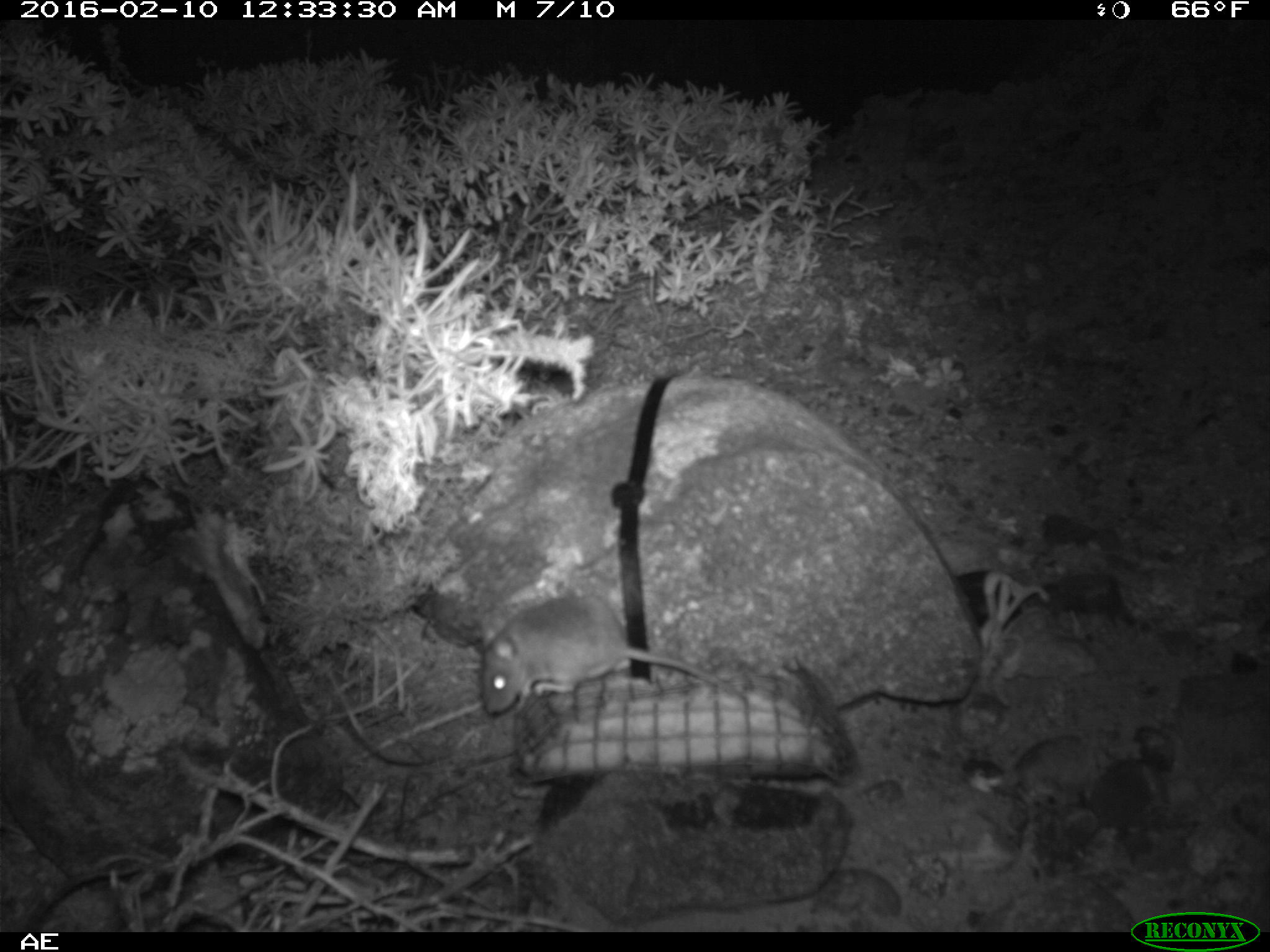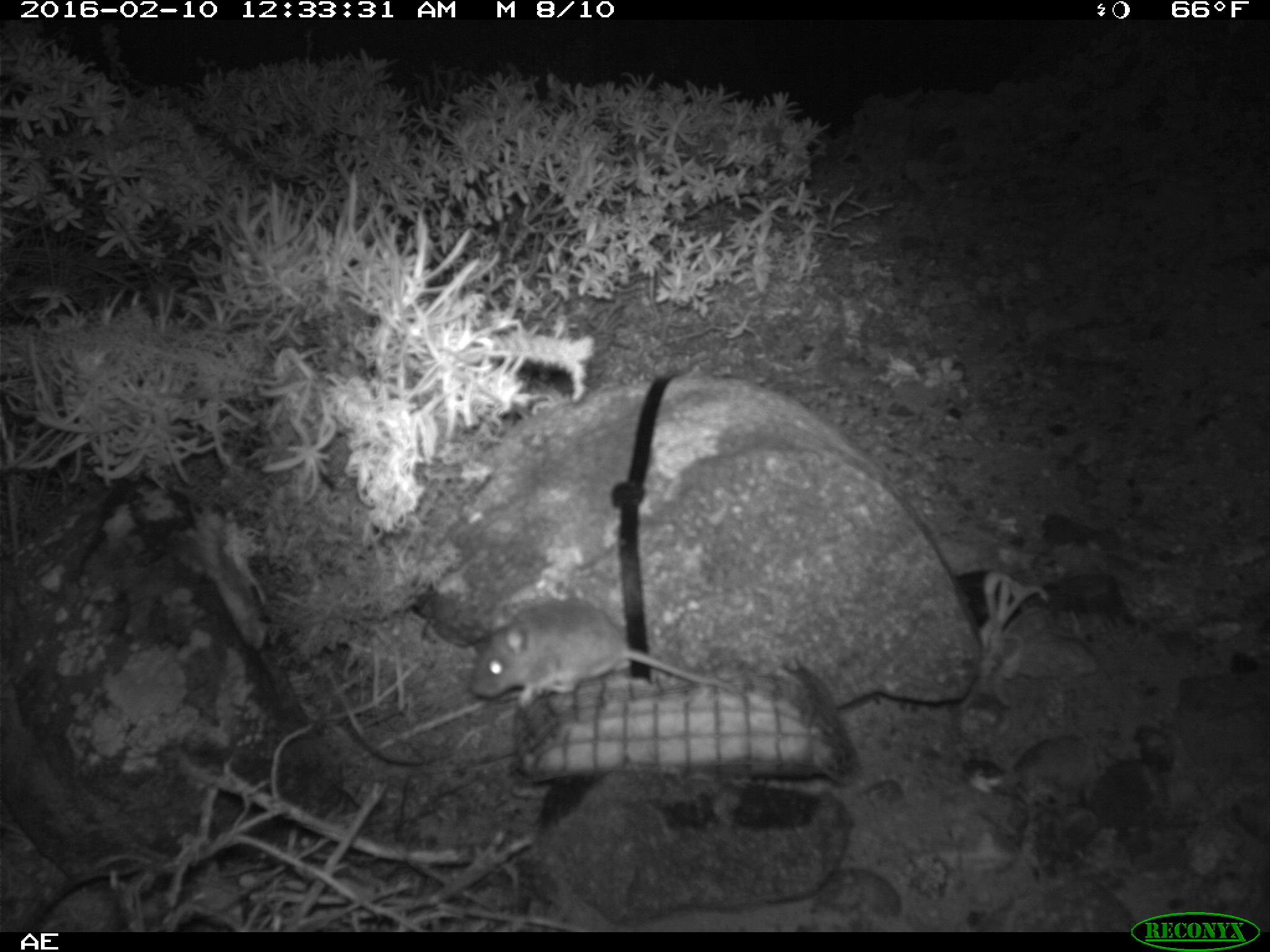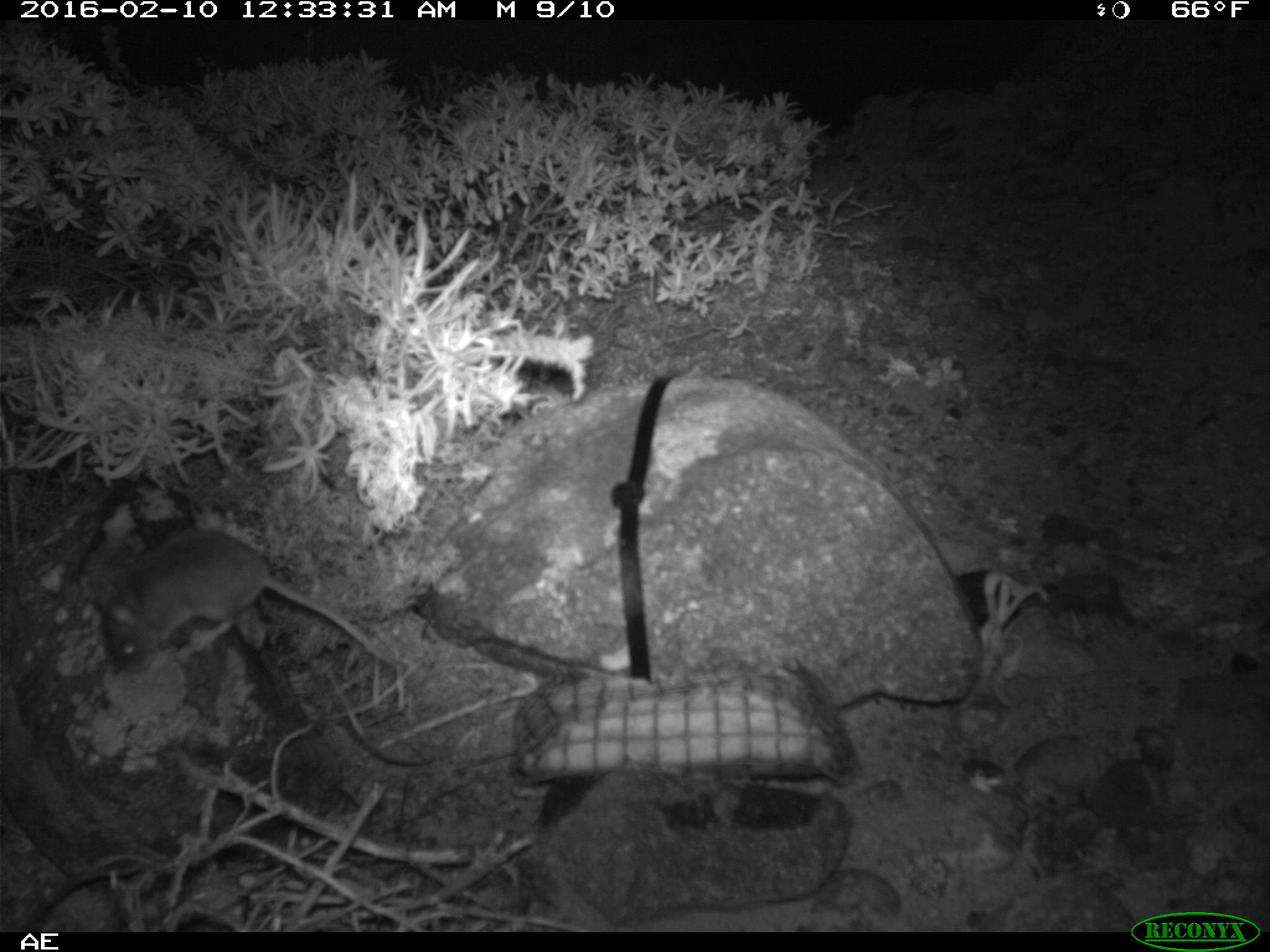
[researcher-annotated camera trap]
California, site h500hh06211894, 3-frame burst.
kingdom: Animalia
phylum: Chordata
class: Mammalia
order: Rodentia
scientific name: Rodentia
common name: rodent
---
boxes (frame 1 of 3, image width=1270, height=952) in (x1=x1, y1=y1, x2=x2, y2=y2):
rodent: (x1=479, y1=595, x2=749, y2=714)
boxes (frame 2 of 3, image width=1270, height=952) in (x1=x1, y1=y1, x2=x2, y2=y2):
rodent: (x1=466, y1=594, x2=760, y2=709)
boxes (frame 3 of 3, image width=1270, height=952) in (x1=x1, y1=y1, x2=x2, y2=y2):
rodent: (x1=94, y1=528, x2=409, y2=677)